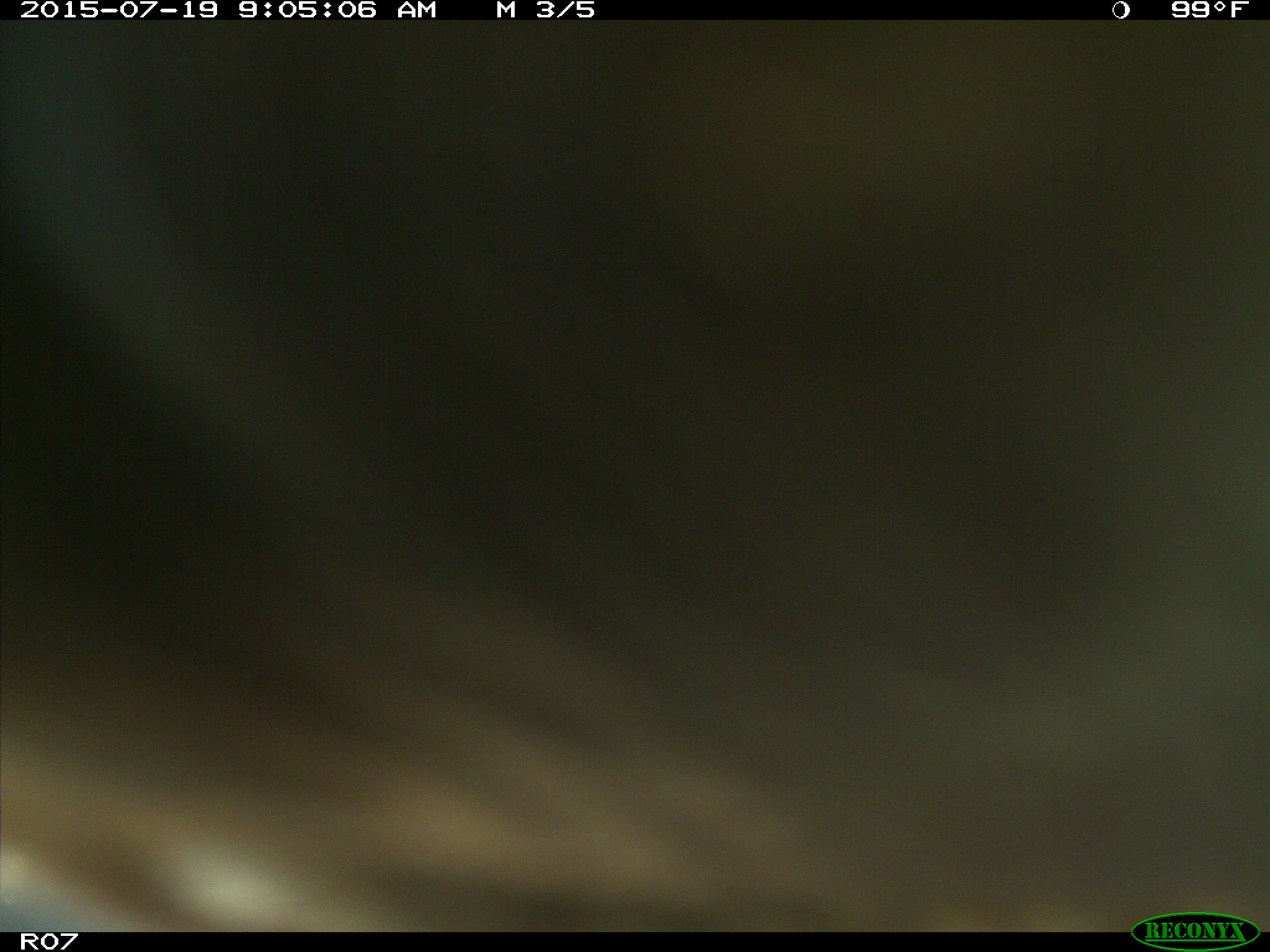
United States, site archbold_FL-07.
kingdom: Animalia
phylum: Chordata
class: Mammalia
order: Artiodactyla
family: Bovidae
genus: Bos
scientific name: Bos taurus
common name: domestic cow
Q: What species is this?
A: Bos taurus (domestic cow).